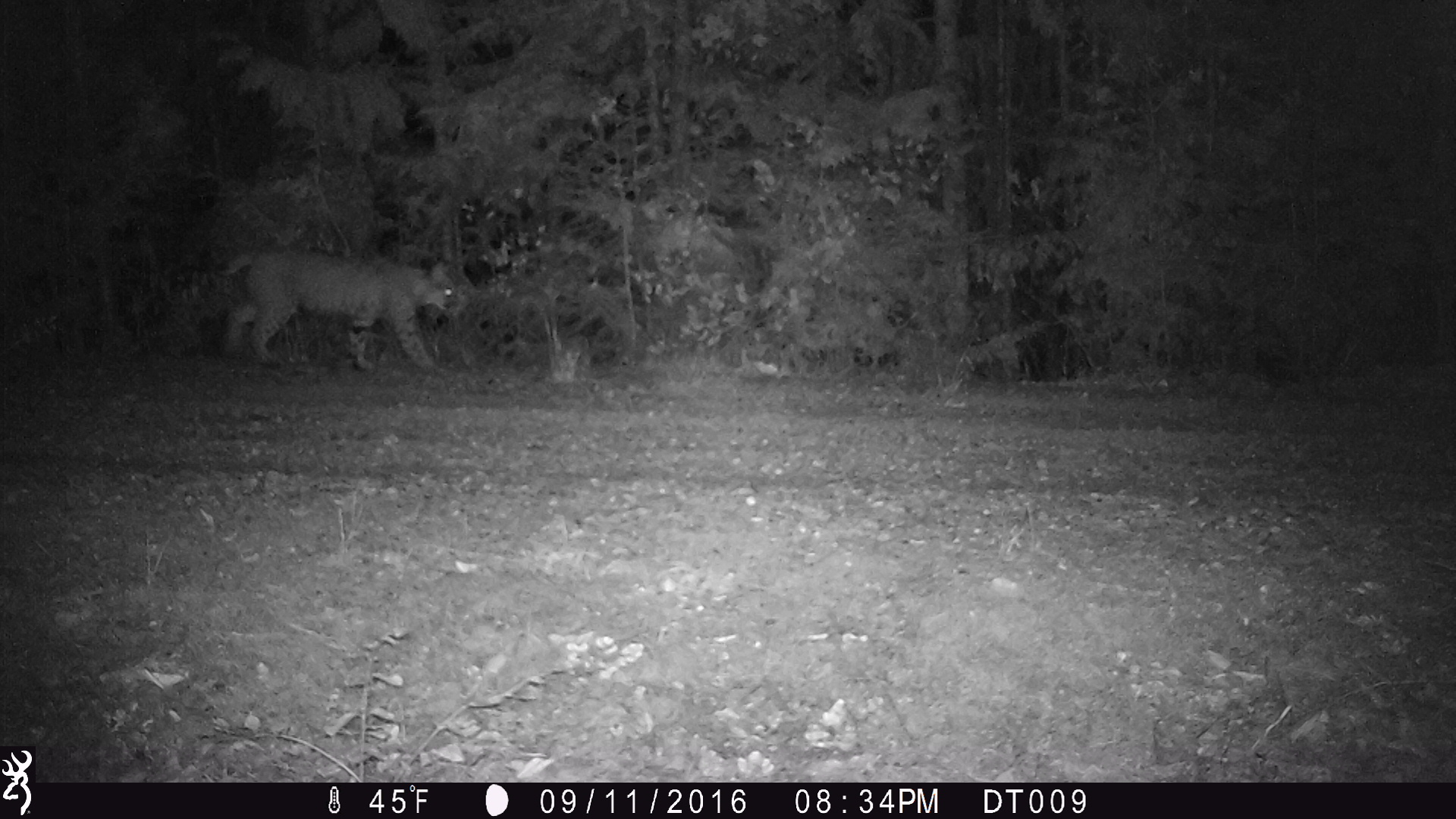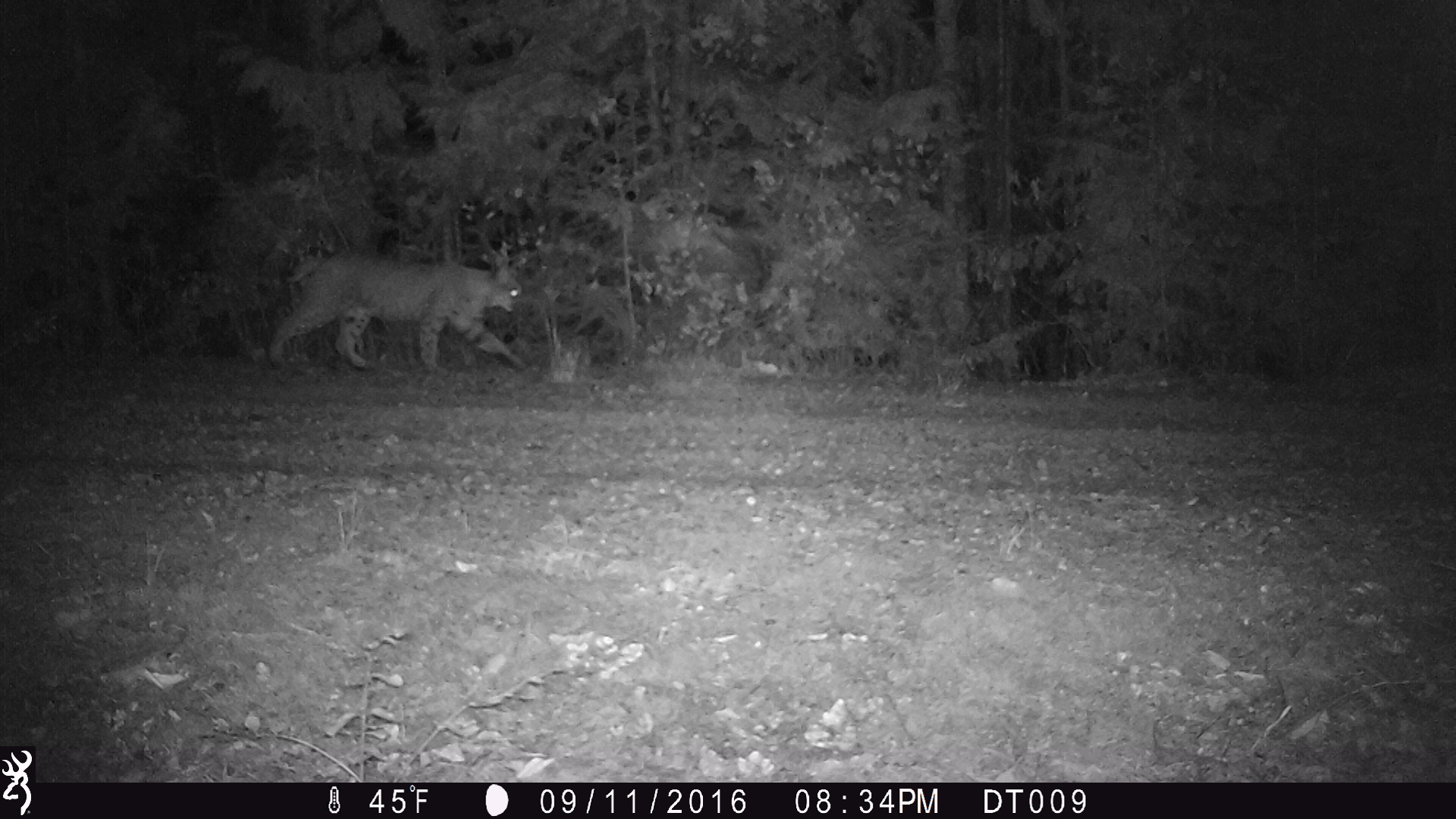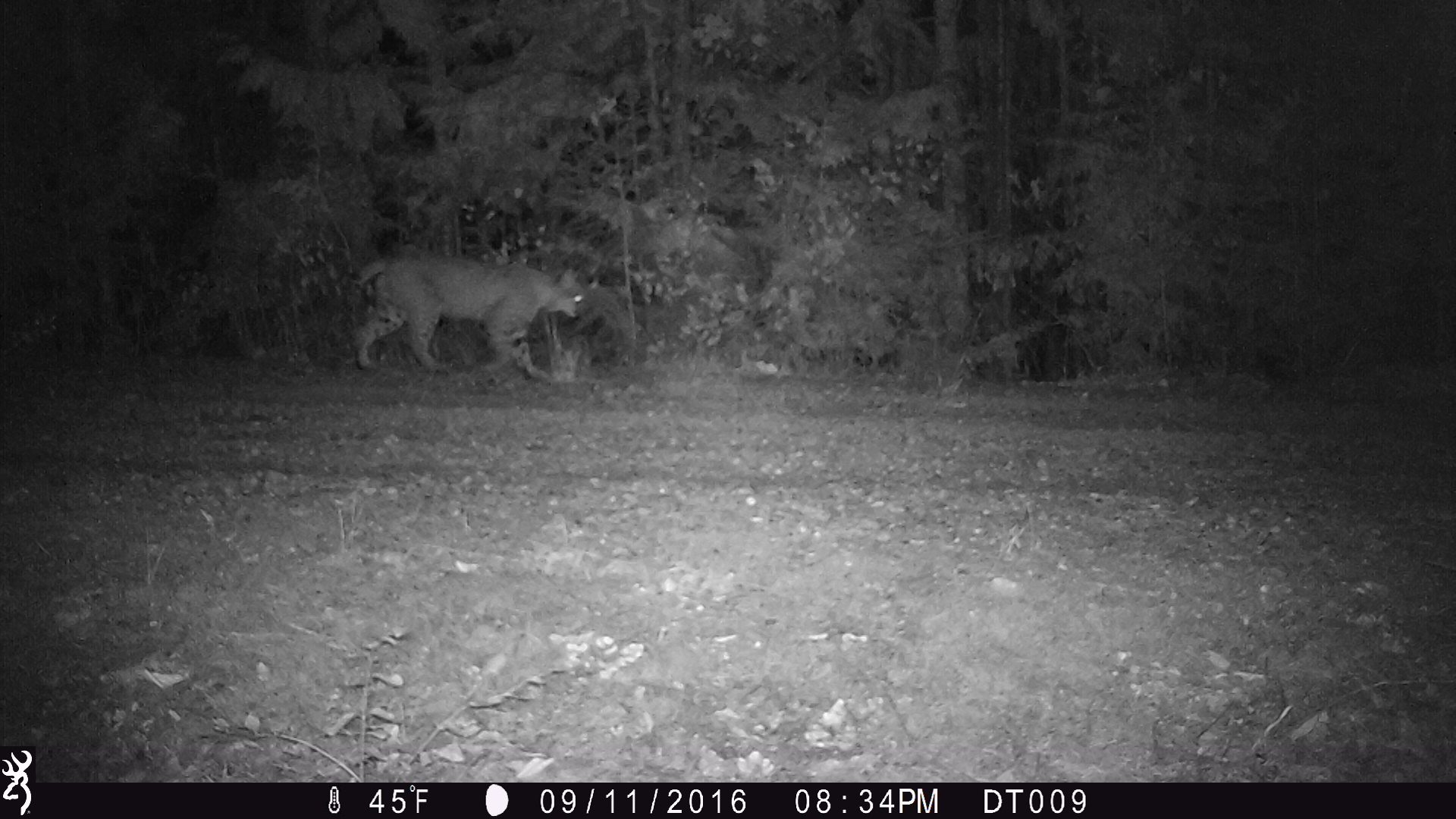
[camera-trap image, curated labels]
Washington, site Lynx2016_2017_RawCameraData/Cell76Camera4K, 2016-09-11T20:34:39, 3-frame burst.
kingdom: Animalia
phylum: Chordata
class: Mammalia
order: Carnivora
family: Felidae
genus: Lynx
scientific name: Lynx rufus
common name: bobcat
Lynx rufus (bobcat). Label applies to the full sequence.